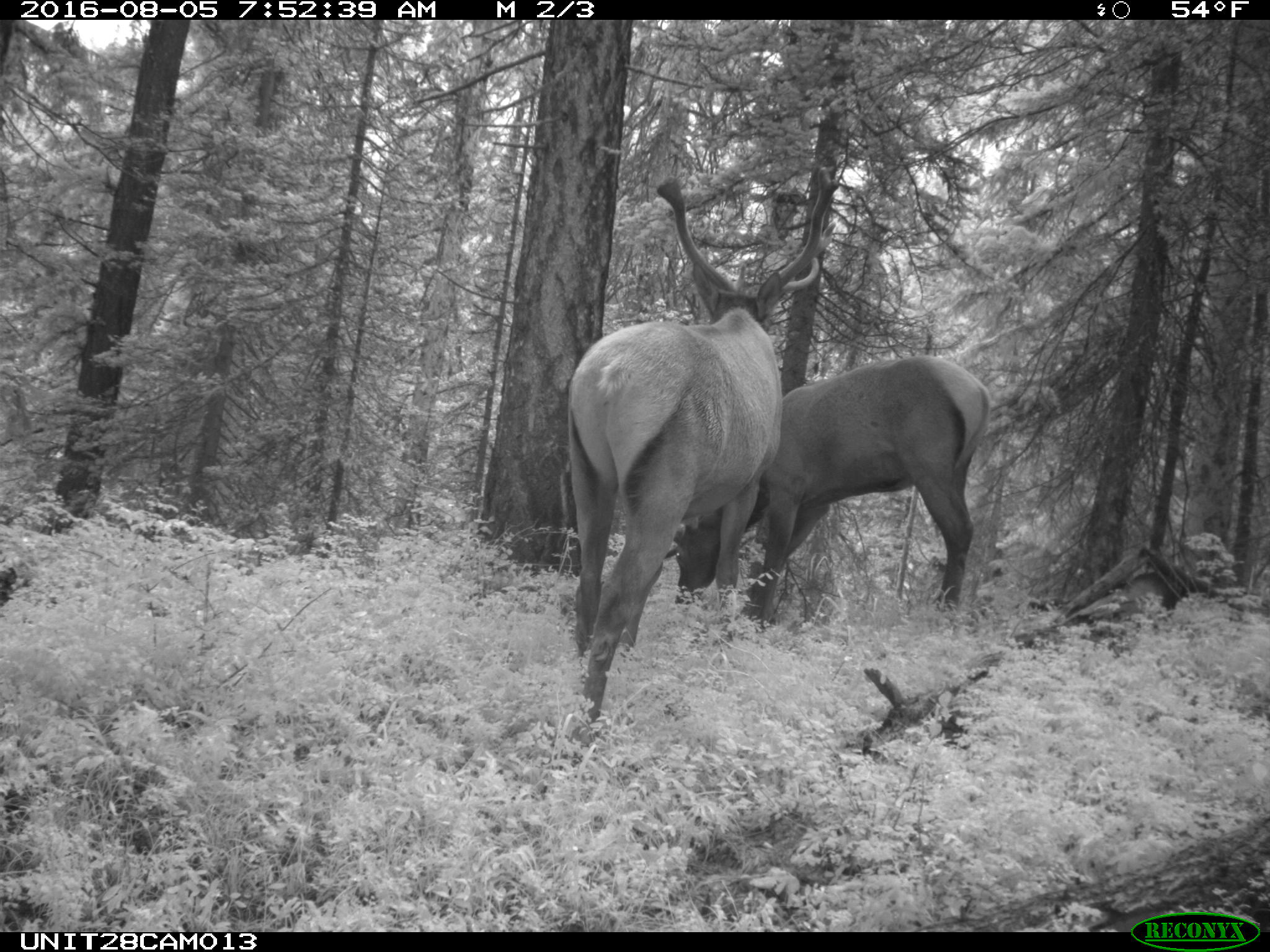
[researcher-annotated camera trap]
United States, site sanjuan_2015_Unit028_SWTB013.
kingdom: Animalia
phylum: Chordata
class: Mammalia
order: Artiodactyla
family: Cervidae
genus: Cervus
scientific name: Cervus elaphus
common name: red deer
Cervus elaphus (red deer).